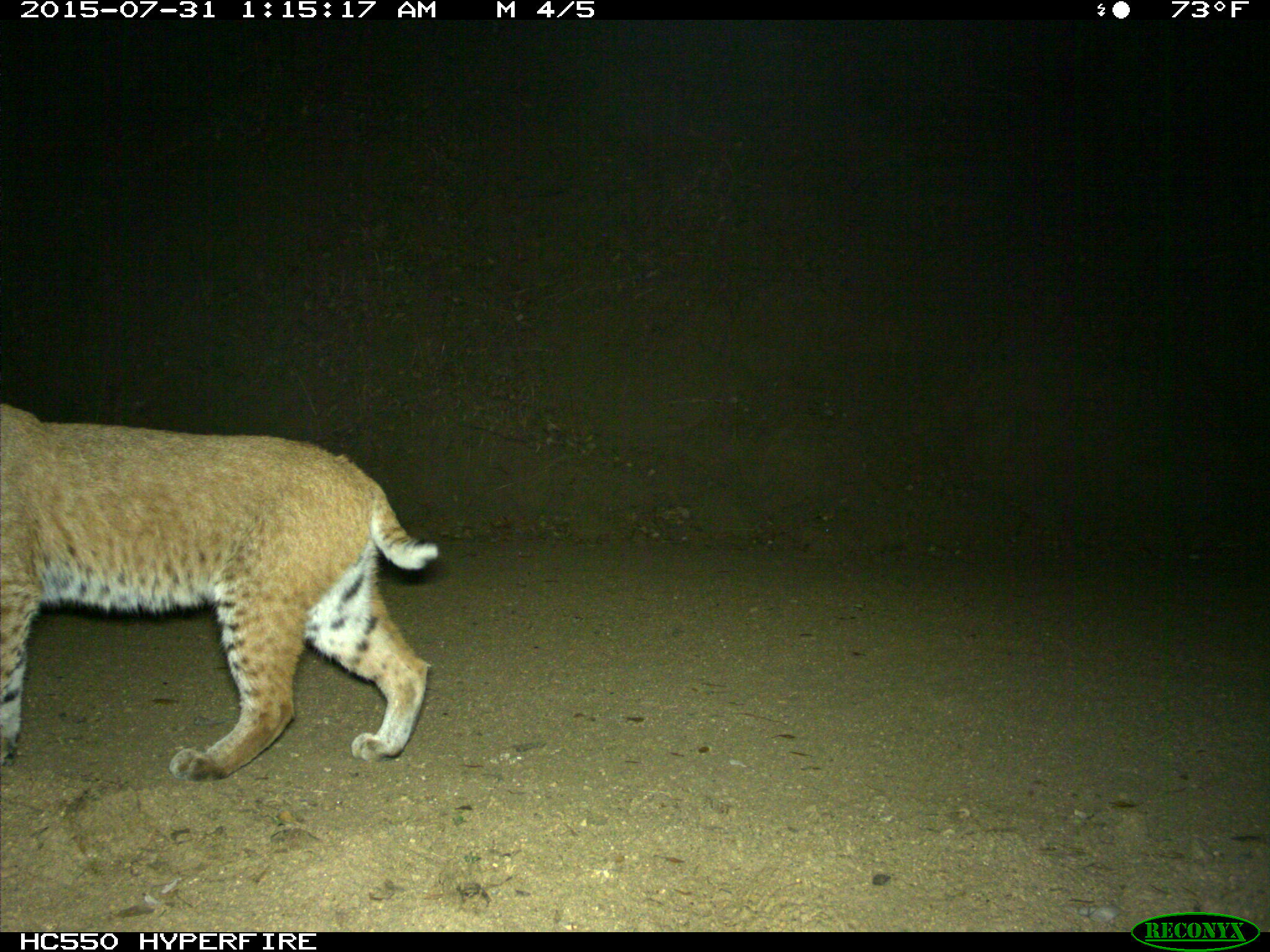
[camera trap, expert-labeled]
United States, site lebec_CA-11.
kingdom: Animalia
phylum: Chordata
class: Mammalia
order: Carnivora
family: Felidae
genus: Lynx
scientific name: Lynx rufus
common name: bobcat